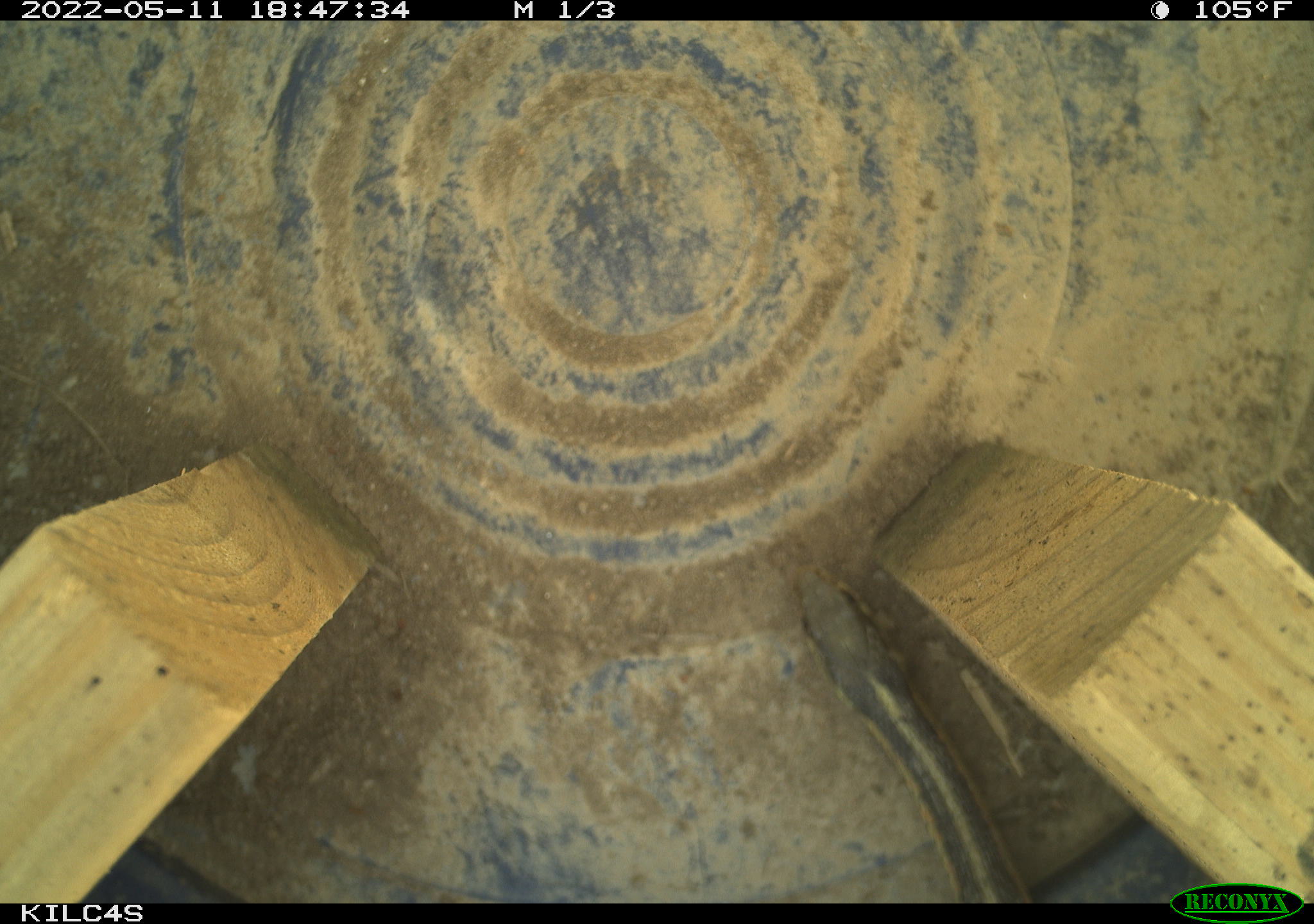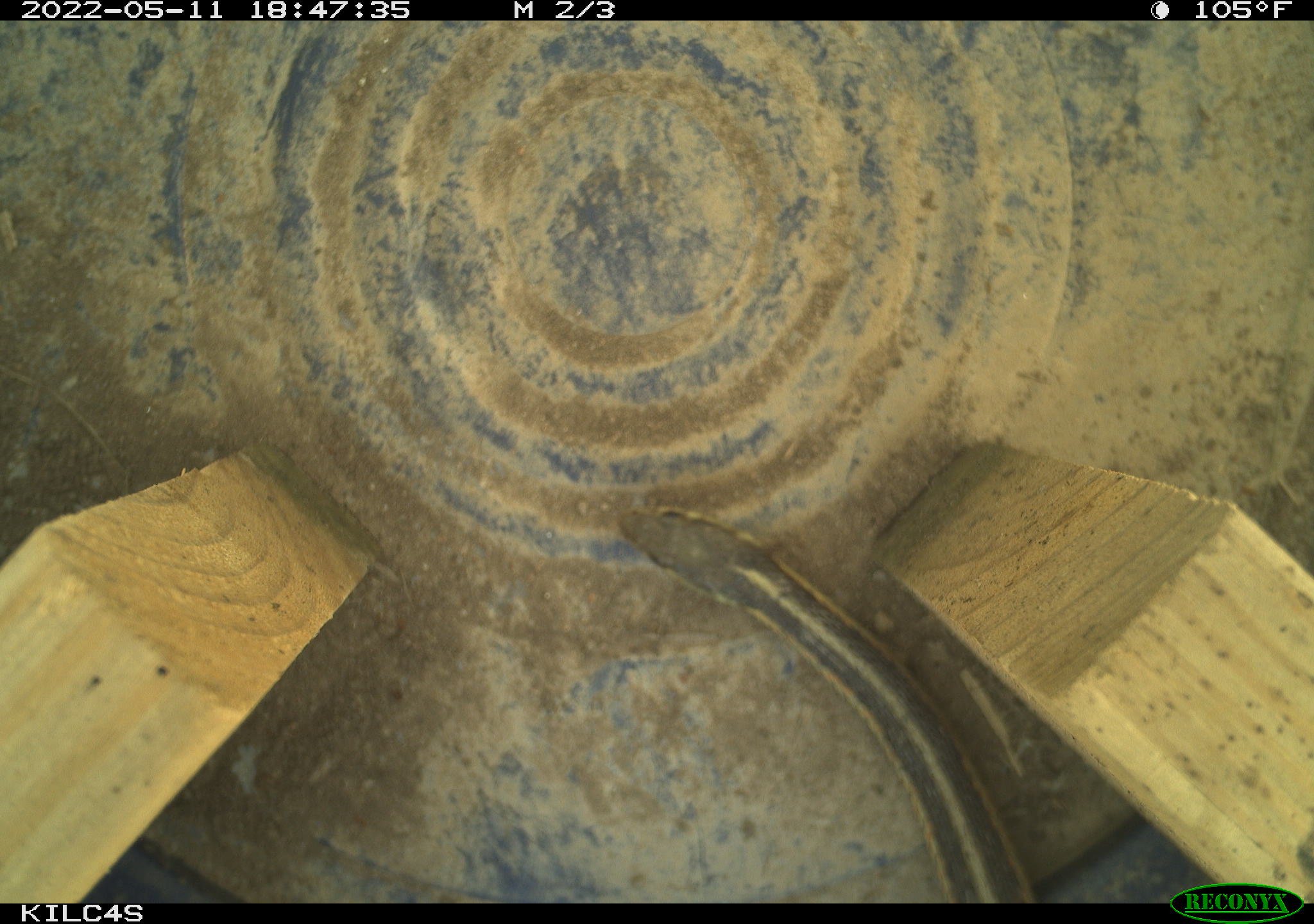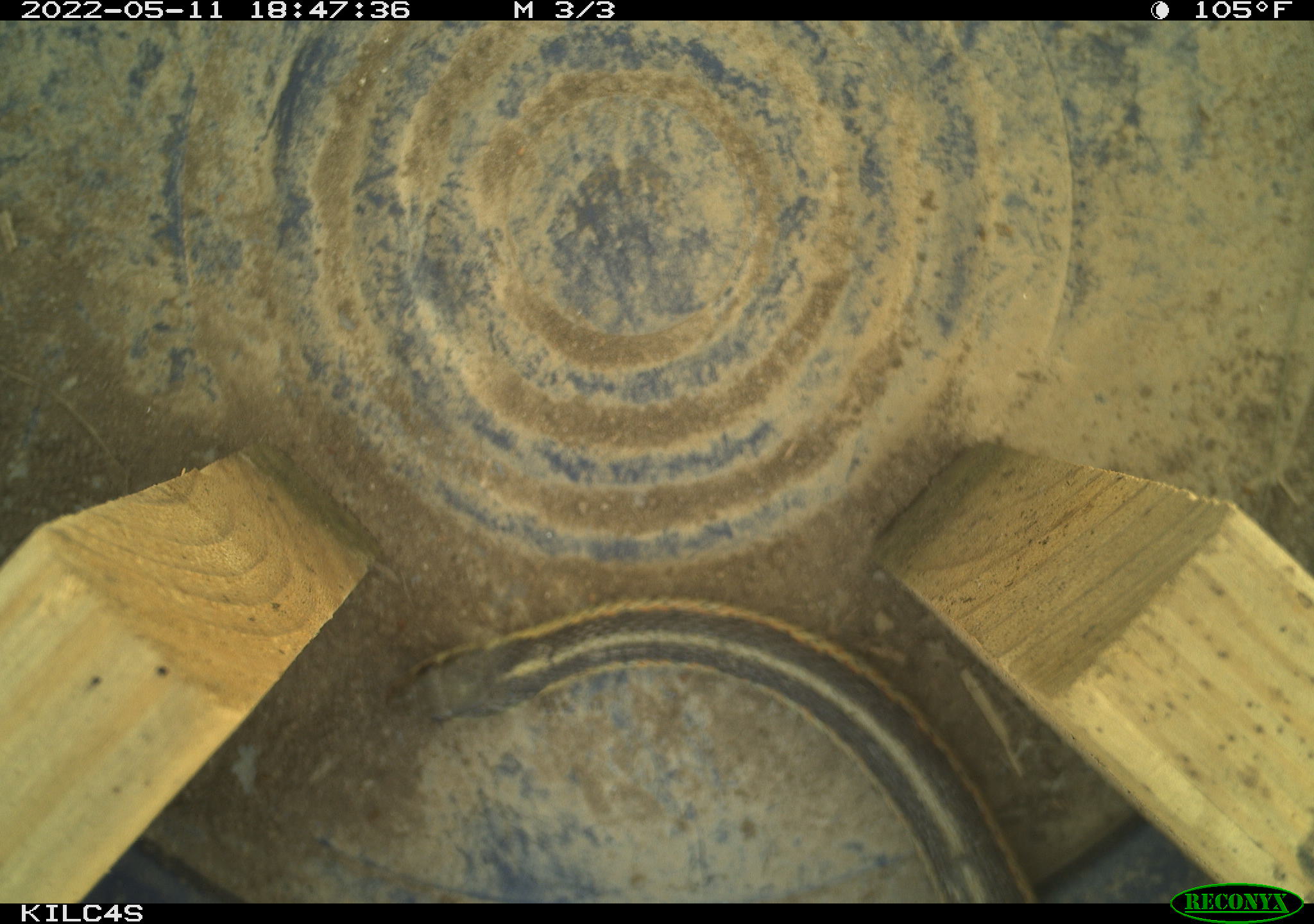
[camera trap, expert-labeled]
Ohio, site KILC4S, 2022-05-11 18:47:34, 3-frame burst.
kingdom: Animalia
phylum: Chordata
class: Reptilia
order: Squamata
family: Colubridae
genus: Thamnophis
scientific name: Thamnophis sirtalis sirtalis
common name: eastern gartersnake